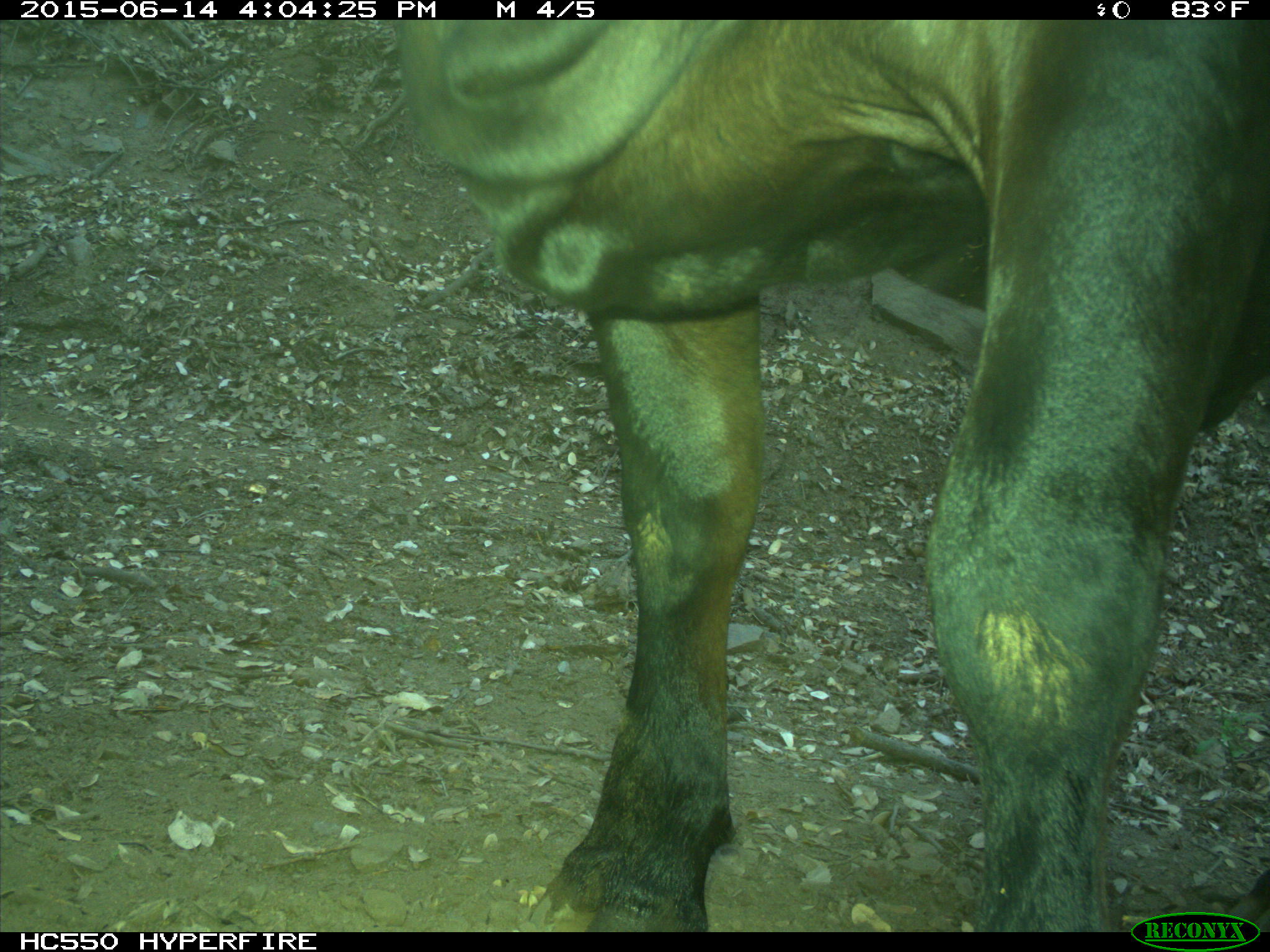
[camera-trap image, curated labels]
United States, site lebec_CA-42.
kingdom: Animalia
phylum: Chordata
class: Mammalia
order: Artiodactyla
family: Bovidae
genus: Bos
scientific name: Bos taurus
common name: domestic cow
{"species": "Bos taurus (domestic cow)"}